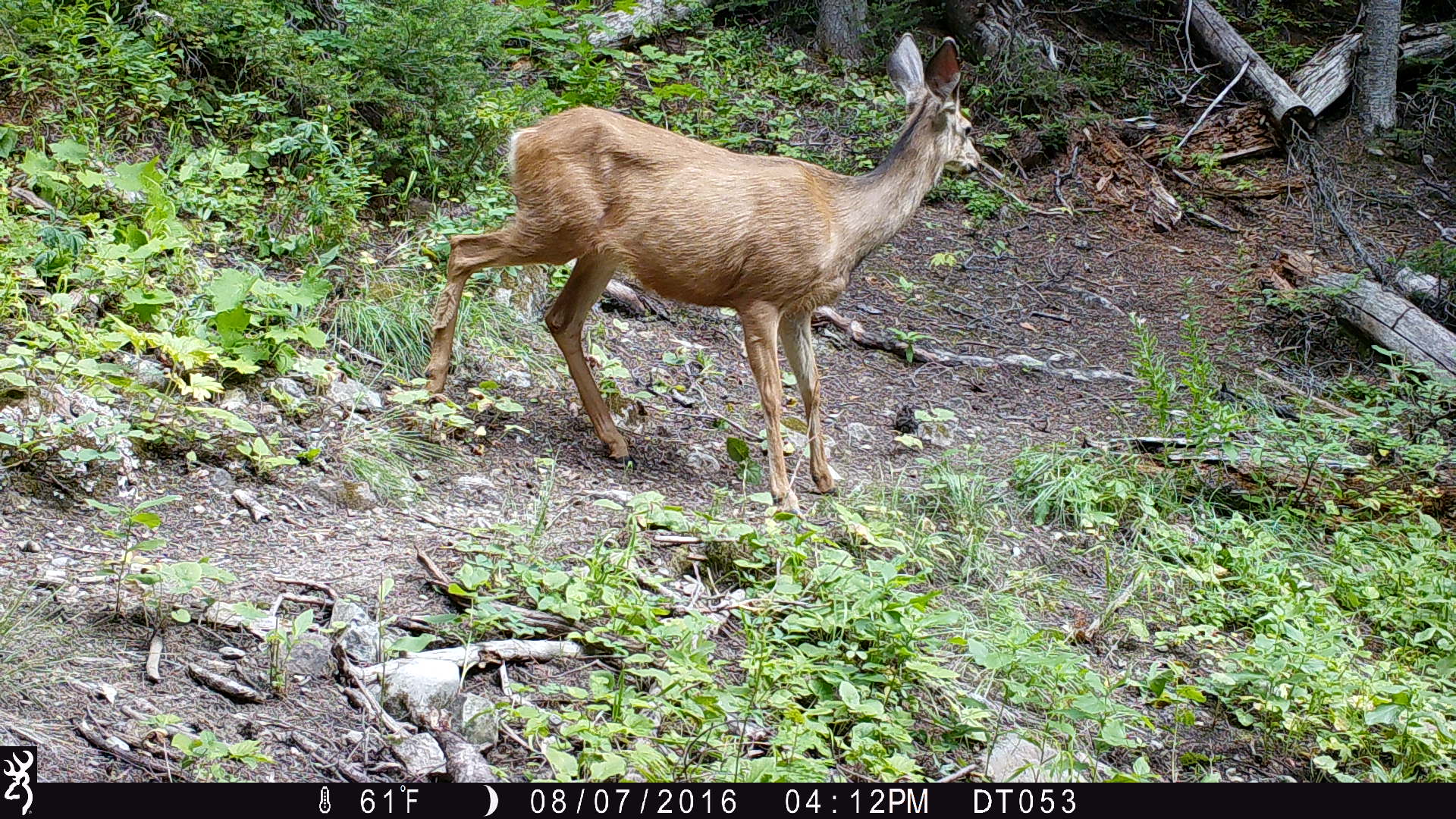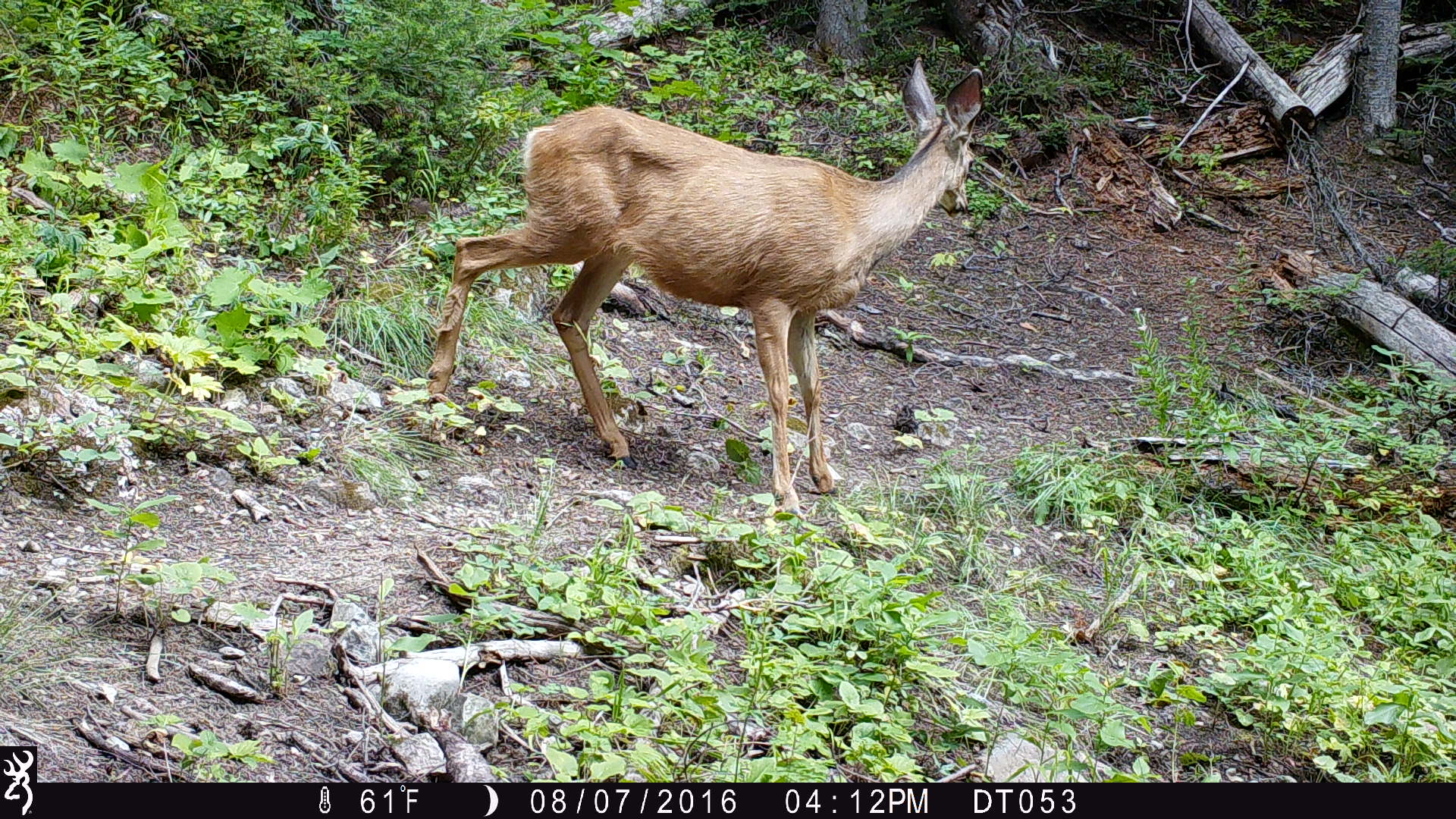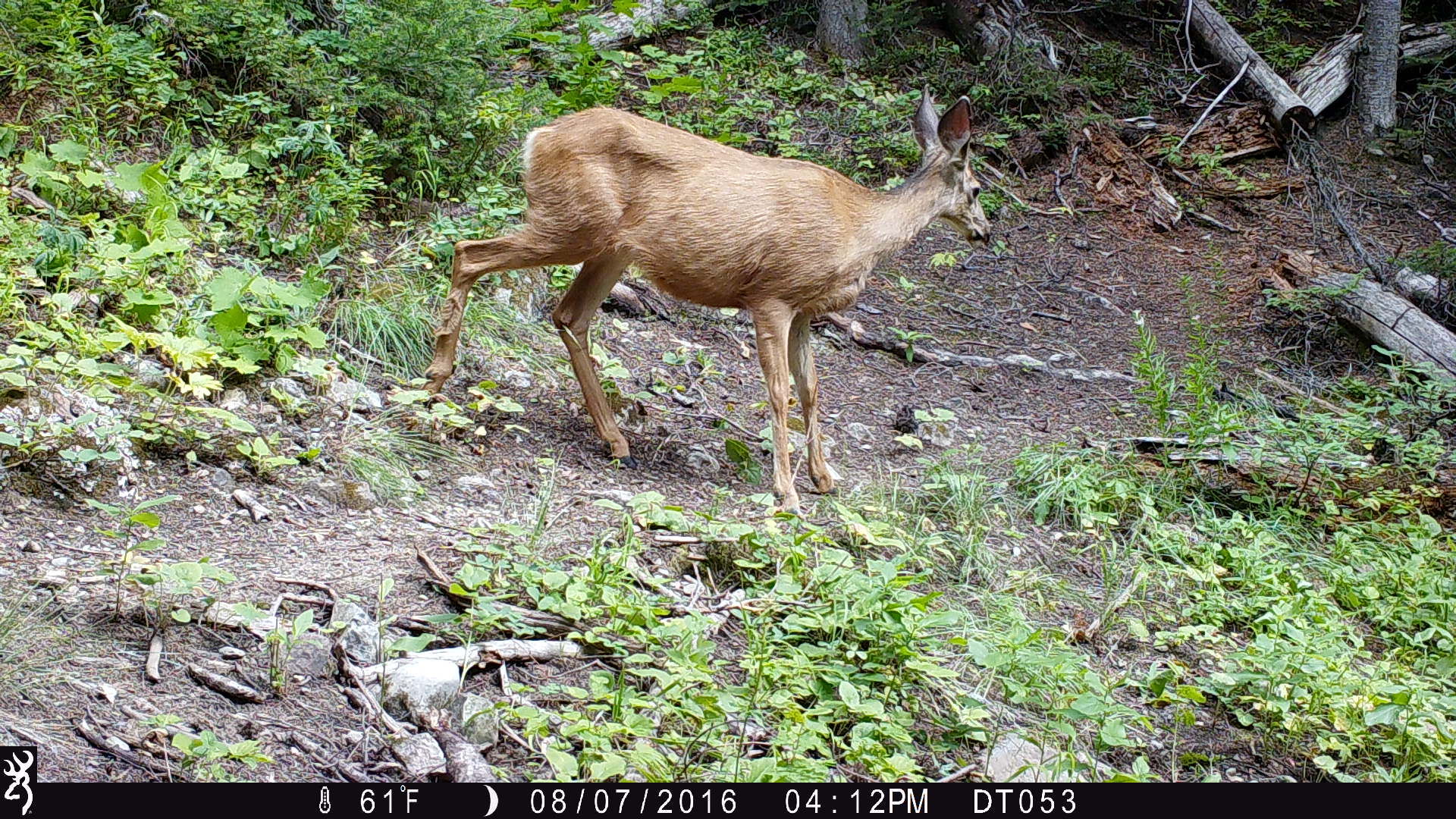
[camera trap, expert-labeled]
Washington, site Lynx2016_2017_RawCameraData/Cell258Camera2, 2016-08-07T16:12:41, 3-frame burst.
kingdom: Animalia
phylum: Chordata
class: Mammalia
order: Artiodactyla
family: Cervidae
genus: Odocoileus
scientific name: Odocoileus hemionus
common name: mule deer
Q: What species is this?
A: Odocoileus hemionus (mule deer).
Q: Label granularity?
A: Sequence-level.